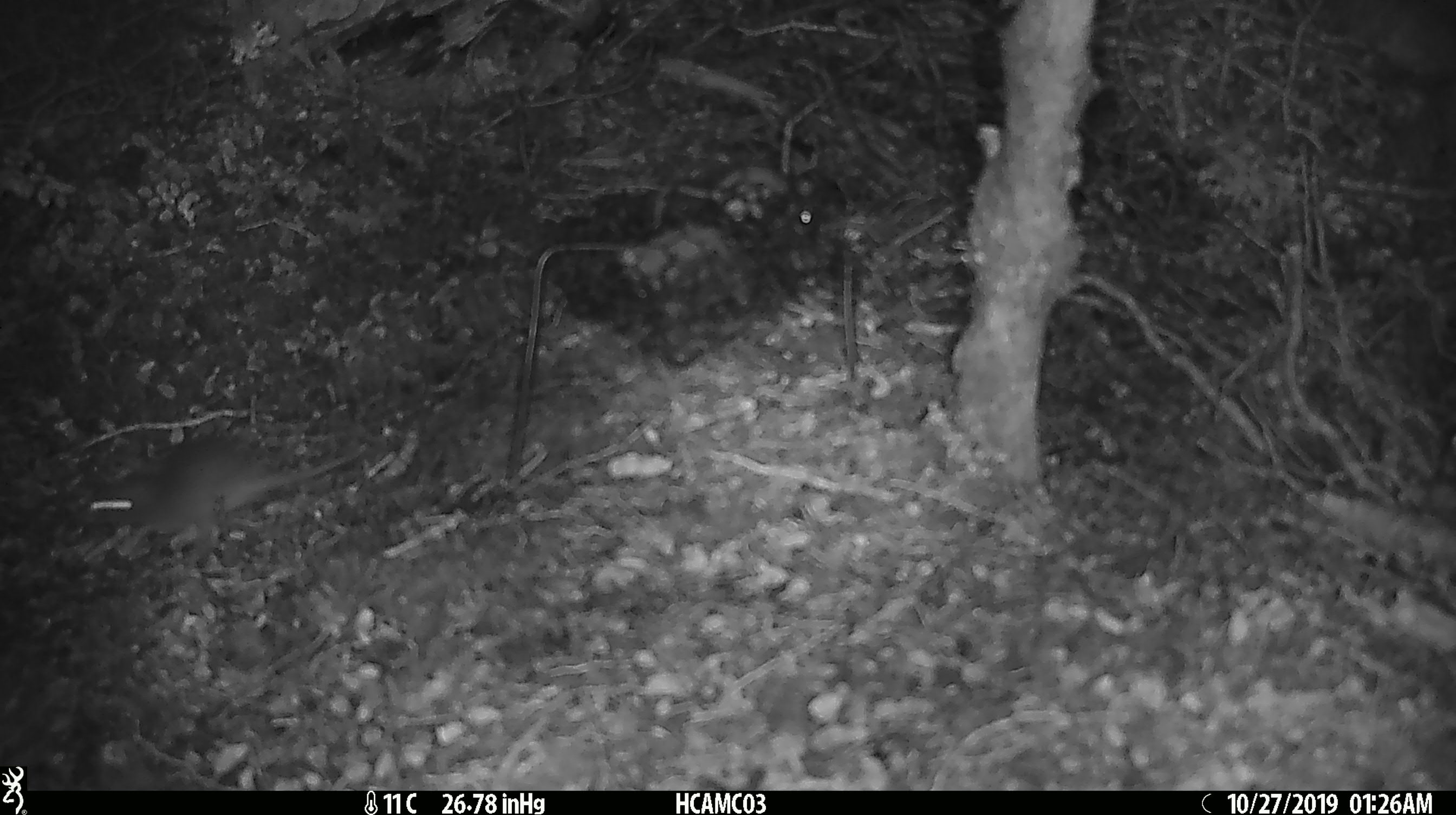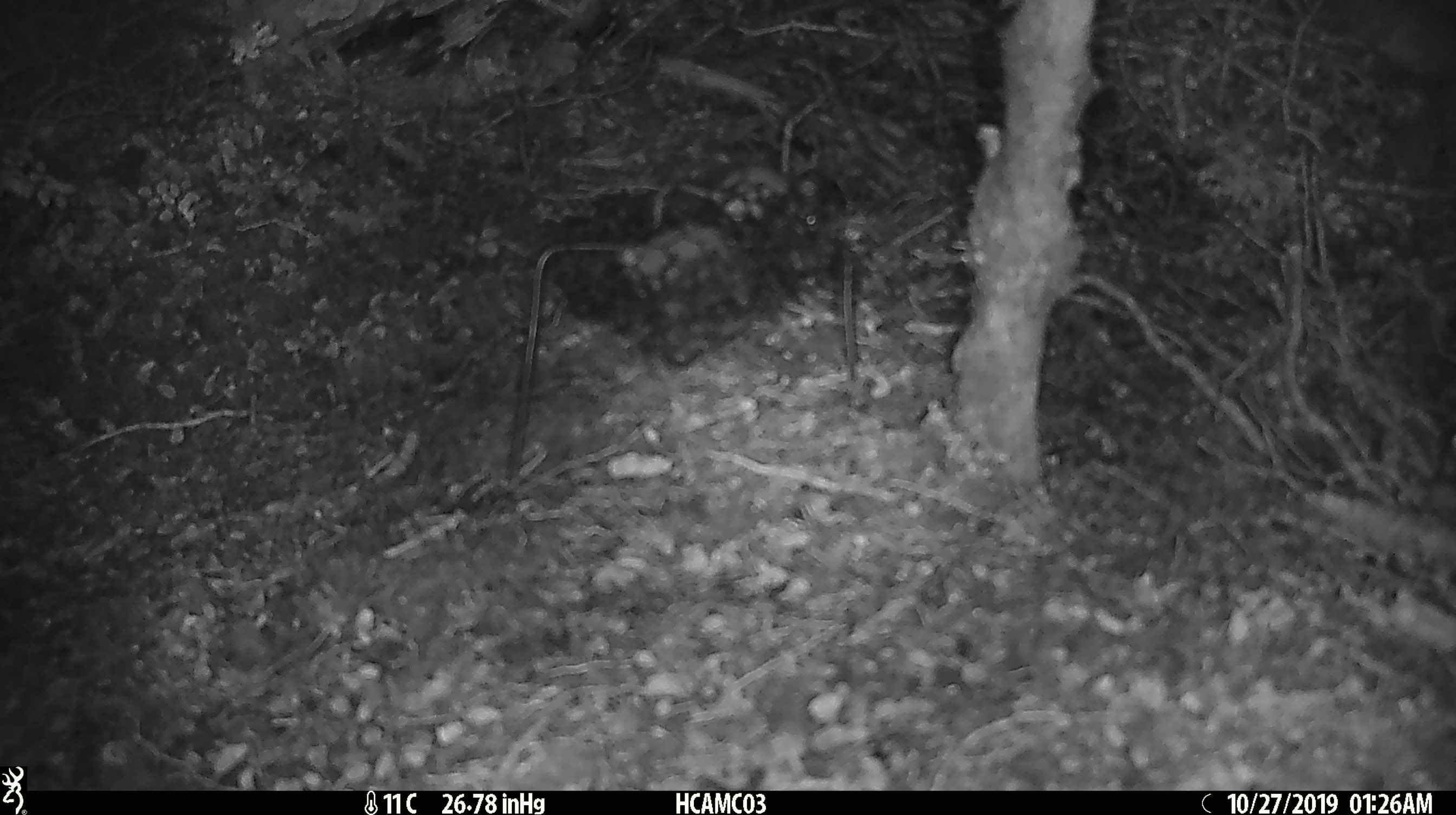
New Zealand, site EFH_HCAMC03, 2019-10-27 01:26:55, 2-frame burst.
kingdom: Animalia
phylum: Chordata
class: Mammalia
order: Rodentia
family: Muridae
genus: Mus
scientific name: Mus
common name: mouse